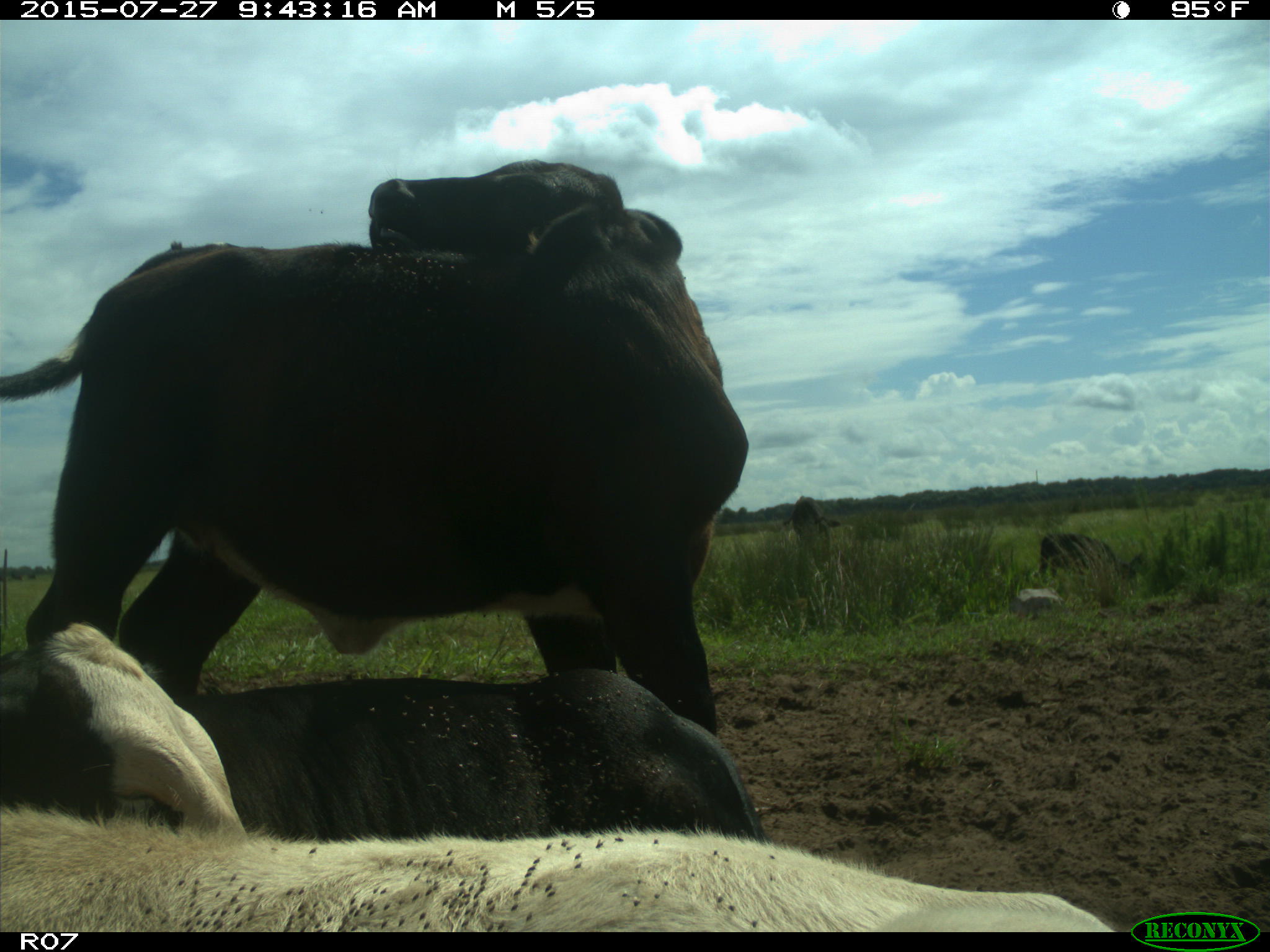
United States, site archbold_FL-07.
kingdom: Animalia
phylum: Chordata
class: Mammalia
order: Artiodactyla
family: Bovidae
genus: Bos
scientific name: Bos taurus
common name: domestic cow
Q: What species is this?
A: Bos taurus (domestic cow).